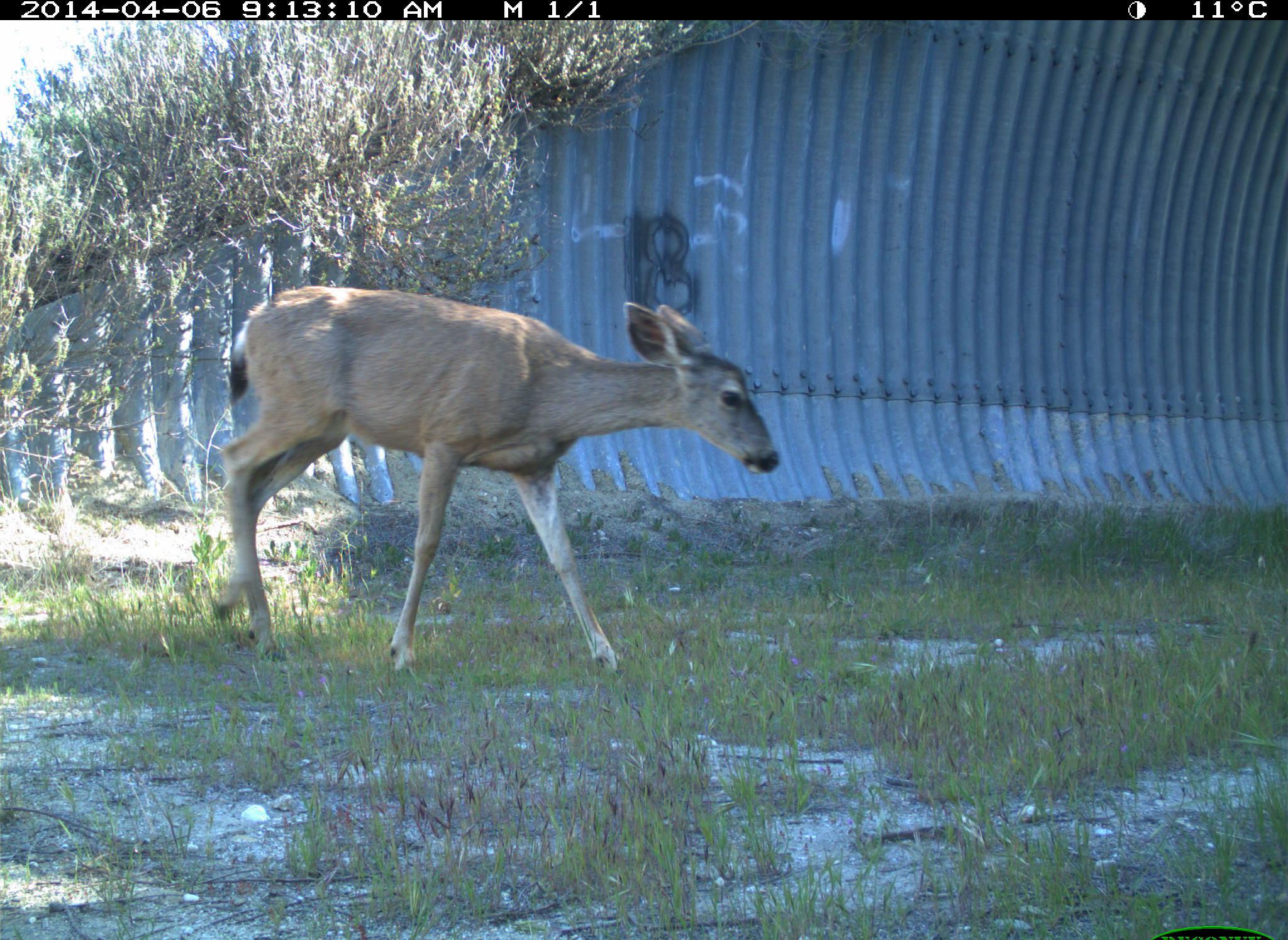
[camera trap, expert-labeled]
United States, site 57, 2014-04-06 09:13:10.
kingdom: Animalia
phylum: Chordata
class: Mammalia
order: Artiodactyla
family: Cervidae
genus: Odocoileus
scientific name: Odocoileus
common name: deer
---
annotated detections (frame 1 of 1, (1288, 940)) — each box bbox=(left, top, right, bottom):
deer: bbox=(217, 286, 780, 676)